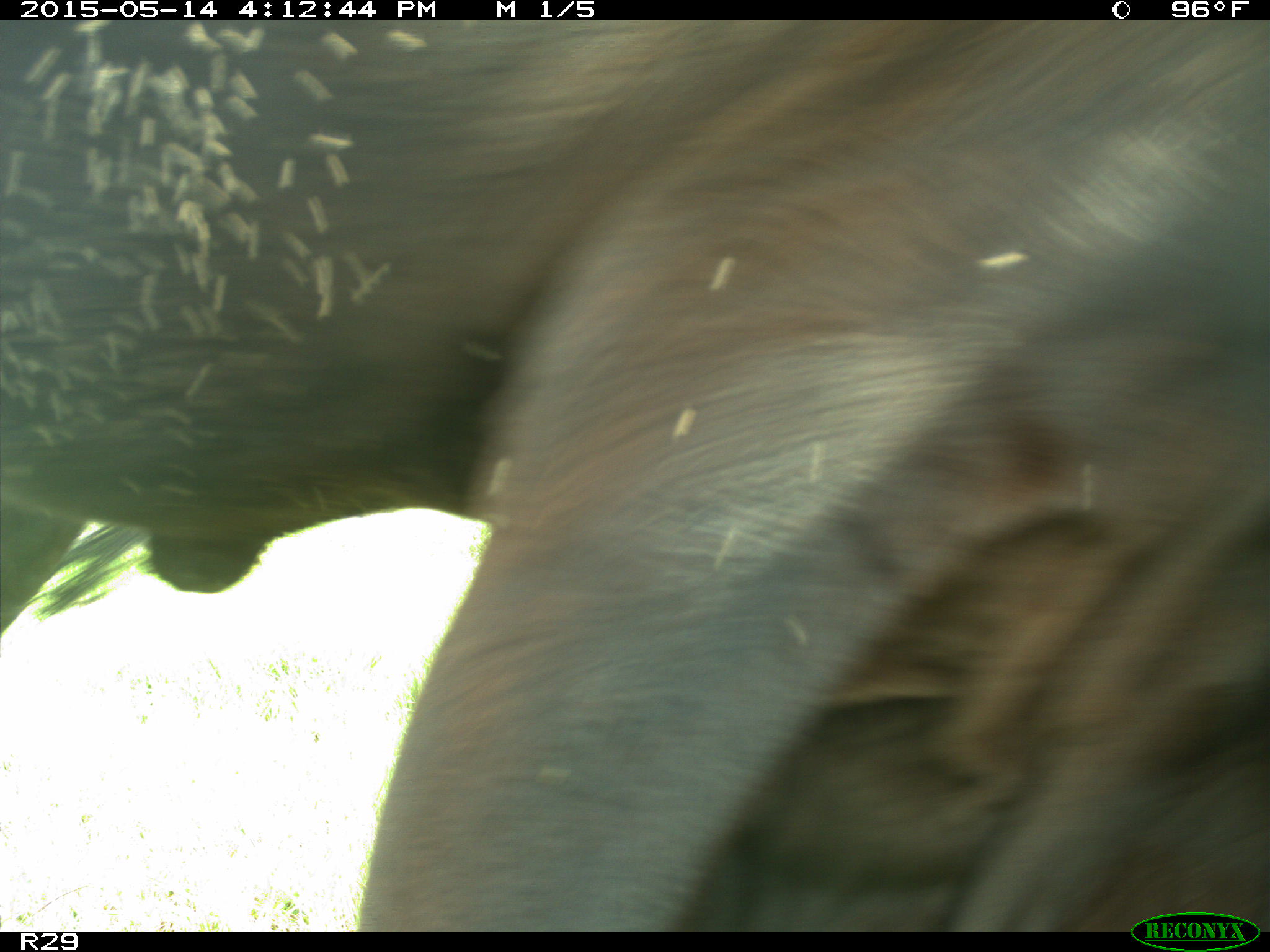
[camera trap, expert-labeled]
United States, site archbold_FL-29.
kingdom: Animalia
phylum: Chordata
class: Mammalia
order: Artiodactyla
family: Bovidae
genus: Bos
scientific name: Bos taurus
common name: domestic cow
Bos taurus (domestic cow).